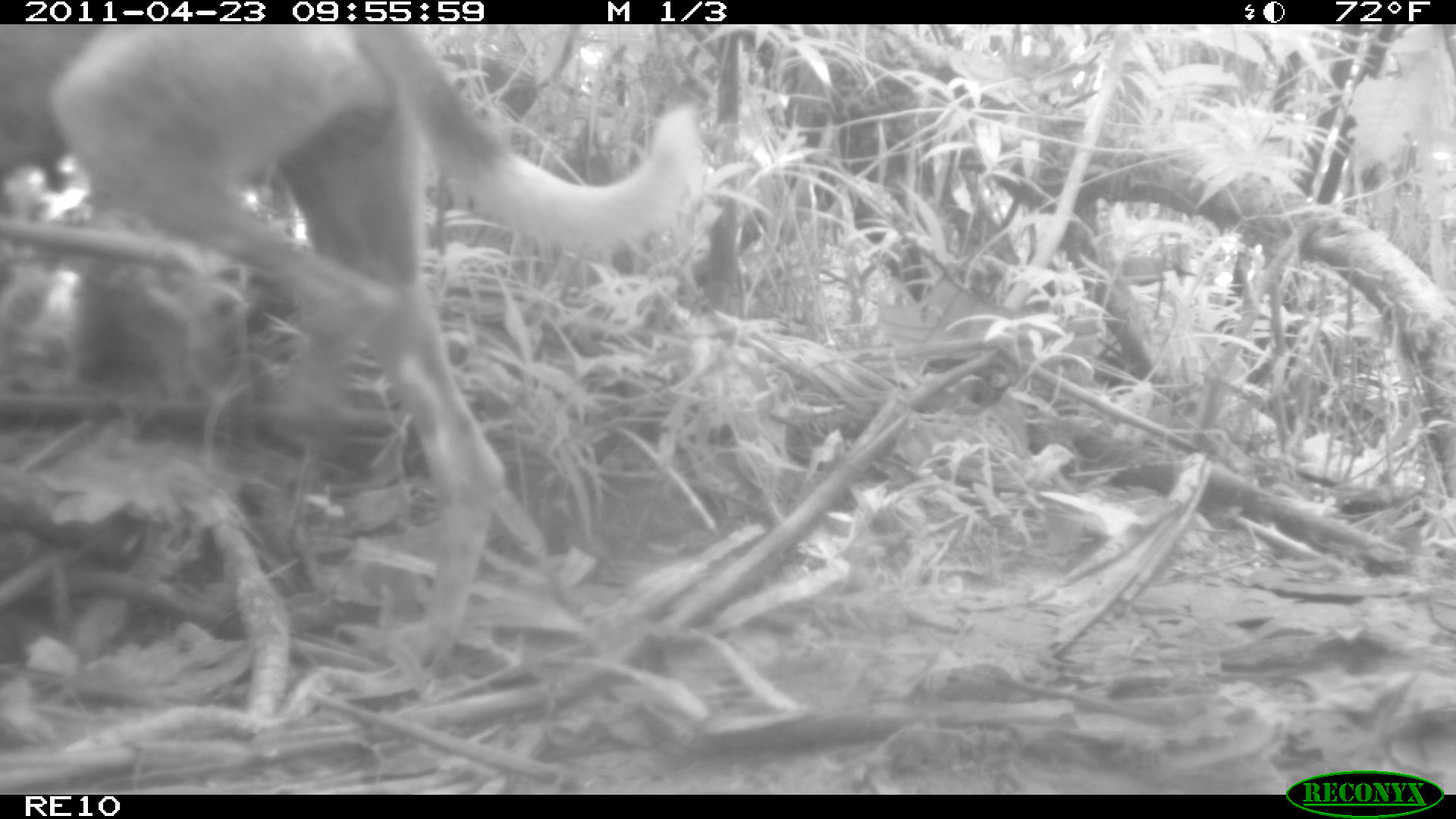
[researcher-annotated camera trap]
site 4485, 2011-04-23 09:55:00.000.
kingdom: Animalia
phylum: Chordata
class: Mammalia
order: Carnivora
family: Canidae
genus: Canis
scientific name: Canis familiaris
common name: domestic dog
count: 1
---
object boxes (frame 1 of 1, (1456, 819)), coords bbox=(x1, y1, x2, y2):
canis familiaris: bbox=(0, 24, 702, 677)